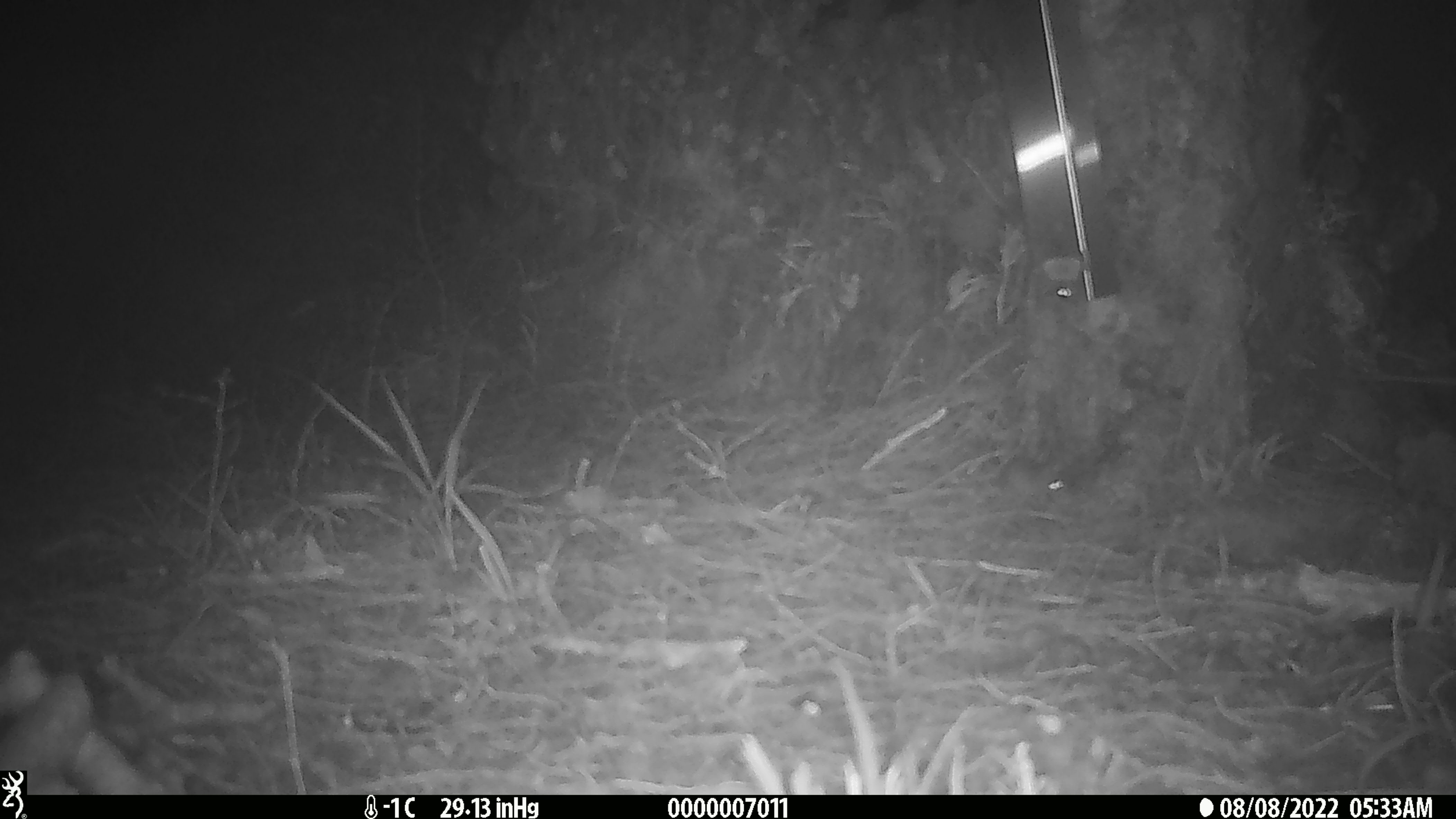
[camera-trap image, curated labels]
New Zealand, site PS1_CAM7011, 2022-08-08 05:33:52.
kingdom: Animalia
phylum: Chordata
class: Mammalia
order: Rodentia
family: Muridae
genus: Mus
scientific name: Mus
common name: mouse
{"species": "mouse (Mus)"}